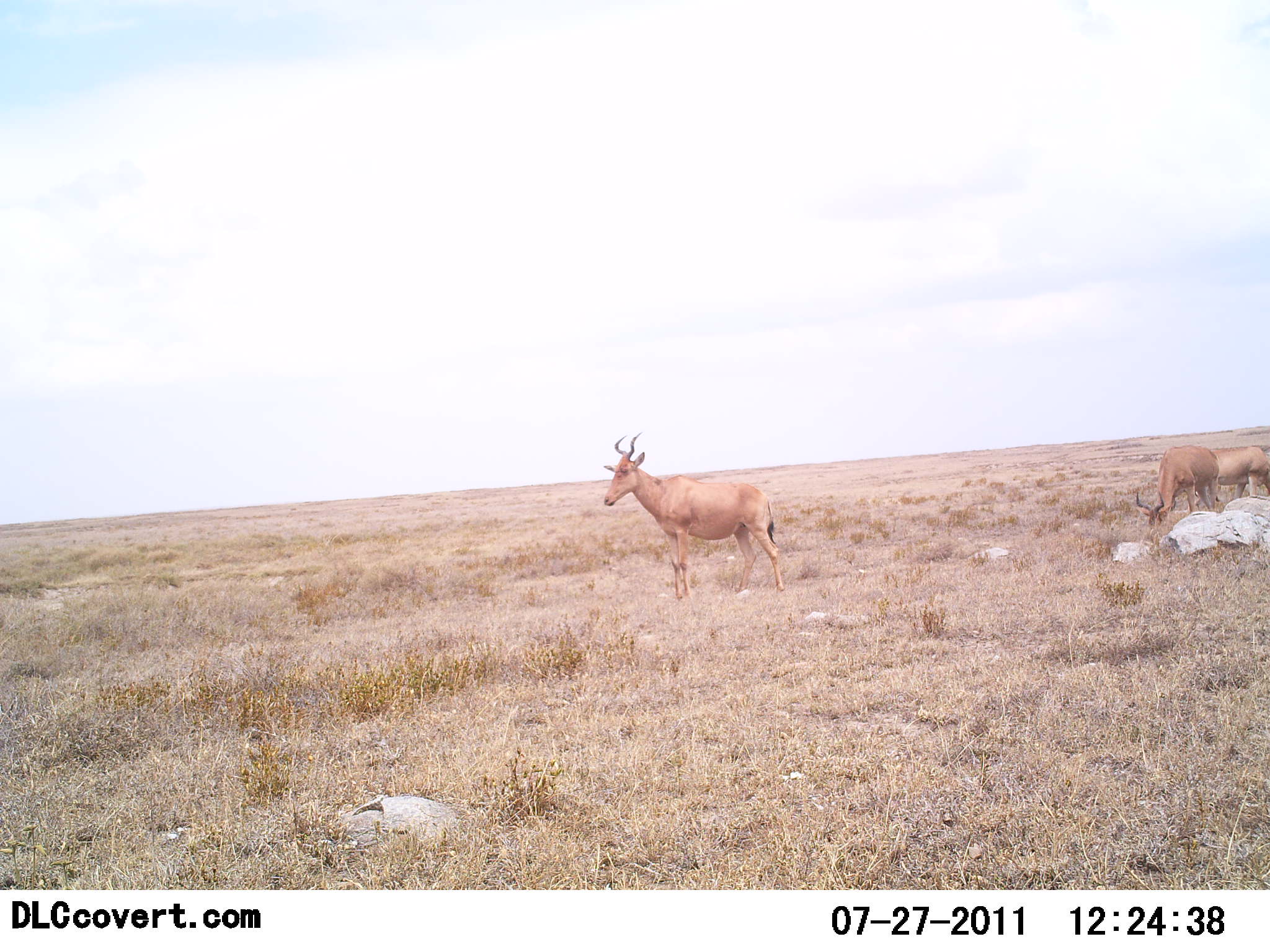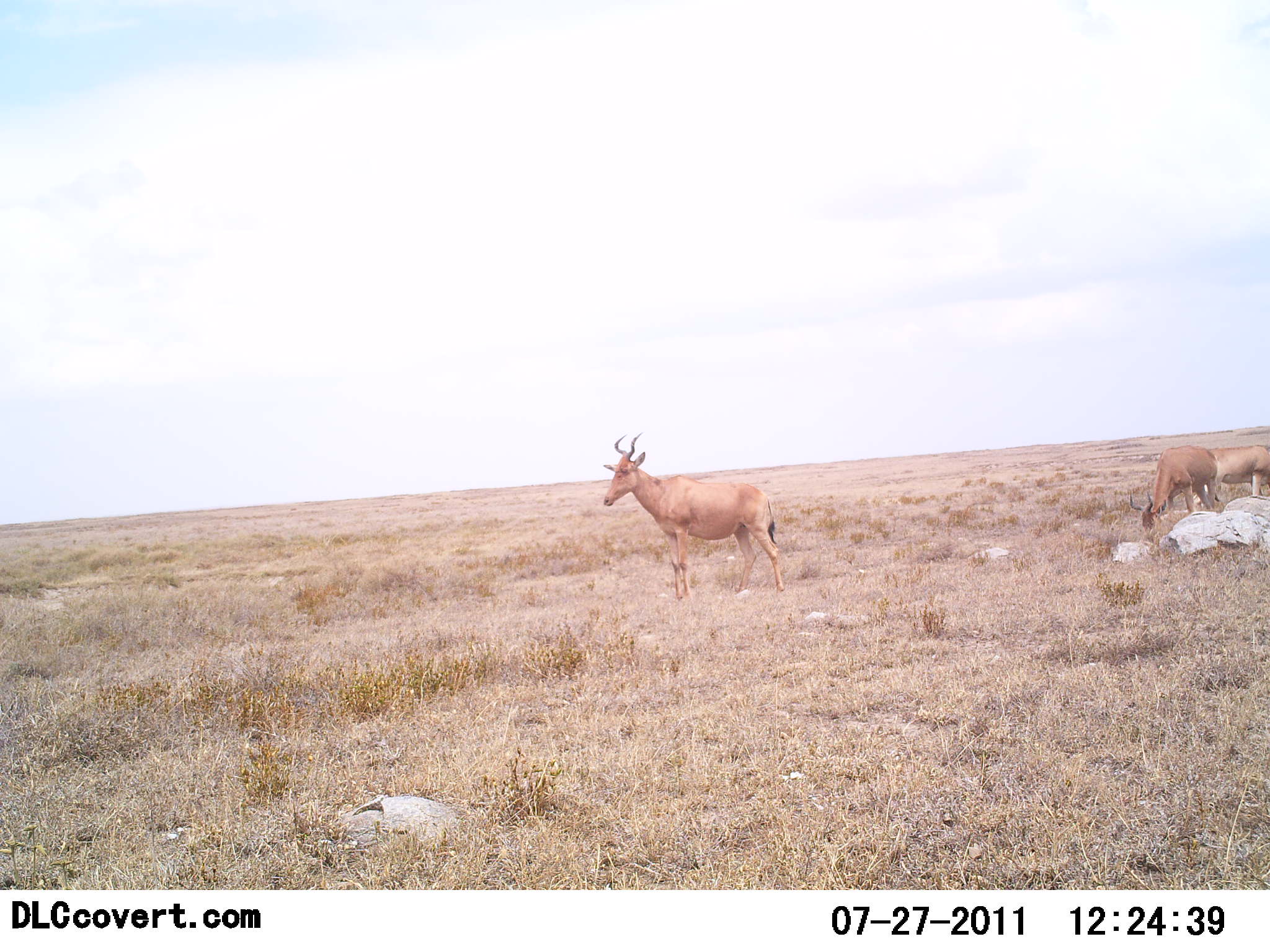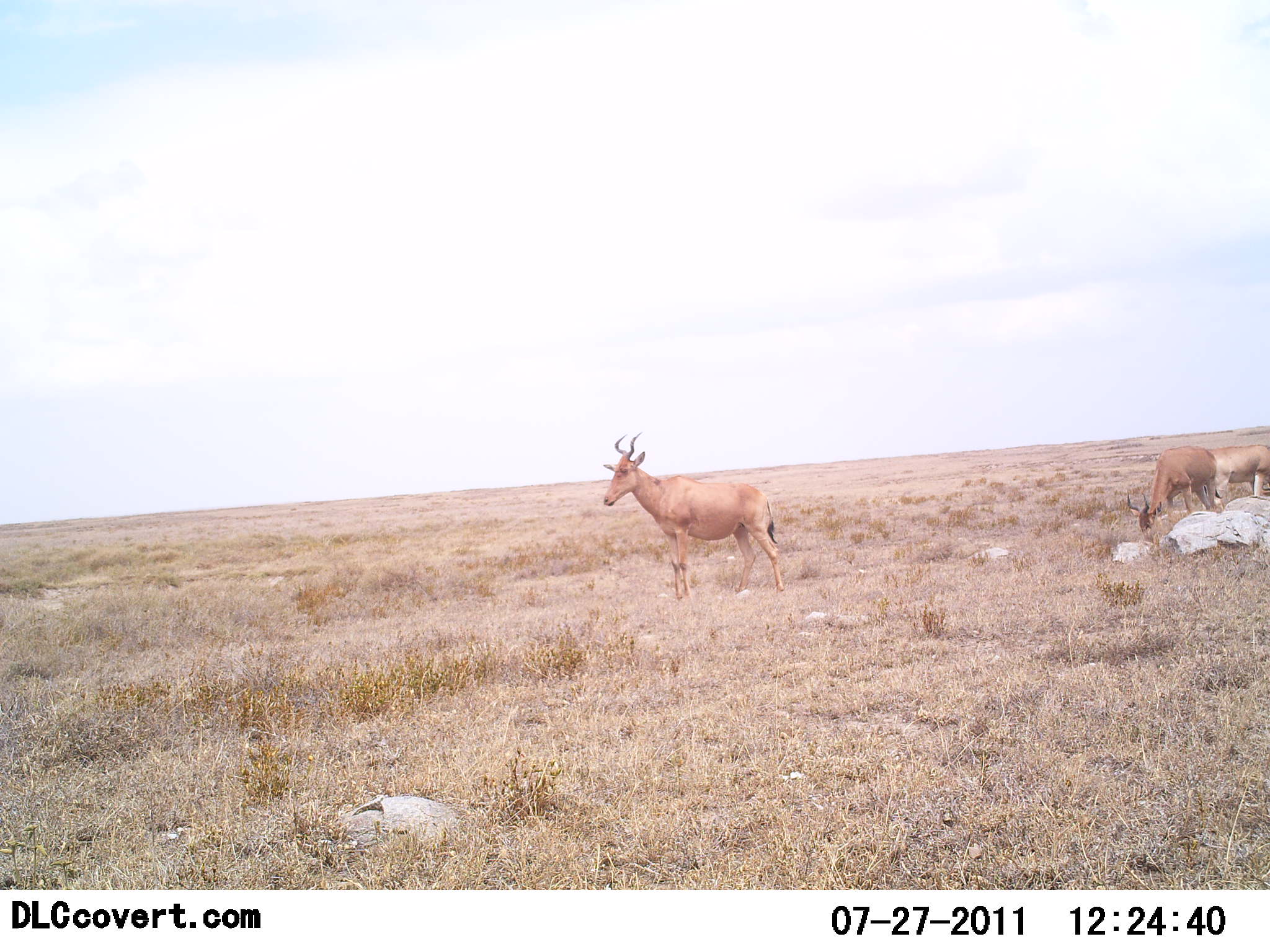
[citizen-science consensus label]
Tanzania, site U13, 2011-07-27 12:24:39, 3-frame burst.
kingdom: Animalia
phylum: Chordata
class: Mammalia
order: Artiodactyla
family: Bovidae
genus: Alcelaphus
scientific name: Alcelaphus buselaphus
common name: hartebeest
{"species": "hartebeest (Alcelaphus buselaphus)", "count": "3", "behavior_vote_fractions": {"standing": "92%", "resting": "0%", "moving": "0%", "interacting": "0%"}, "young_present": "0%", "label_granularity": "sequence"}